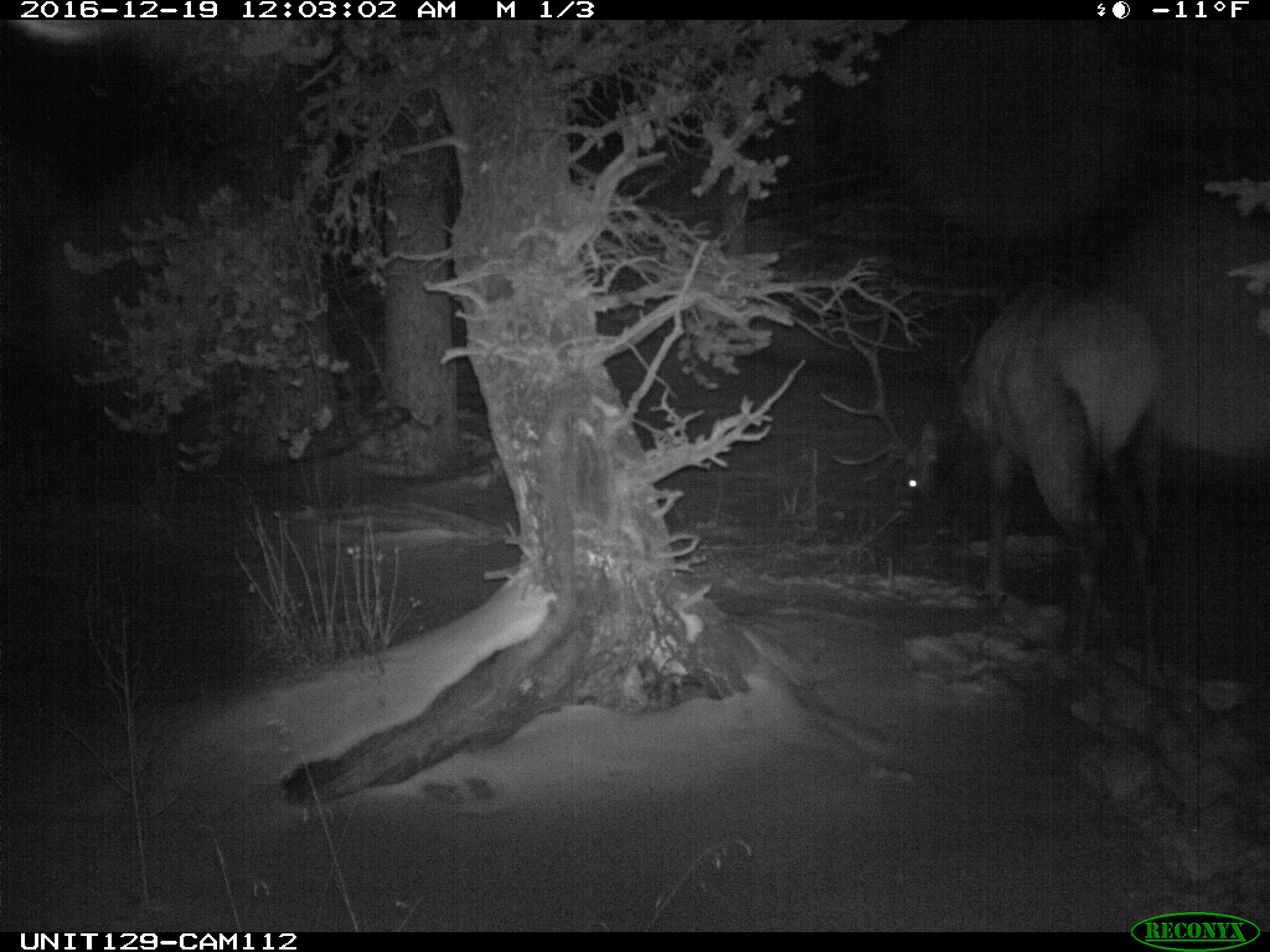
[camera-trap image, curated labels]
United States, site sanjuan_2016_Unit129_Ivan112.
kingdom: Animalia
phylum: Chordata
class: Mammalia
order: Artiodactyla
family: Cervidae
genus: Cervus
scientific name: Cervus elaphus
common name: red deer